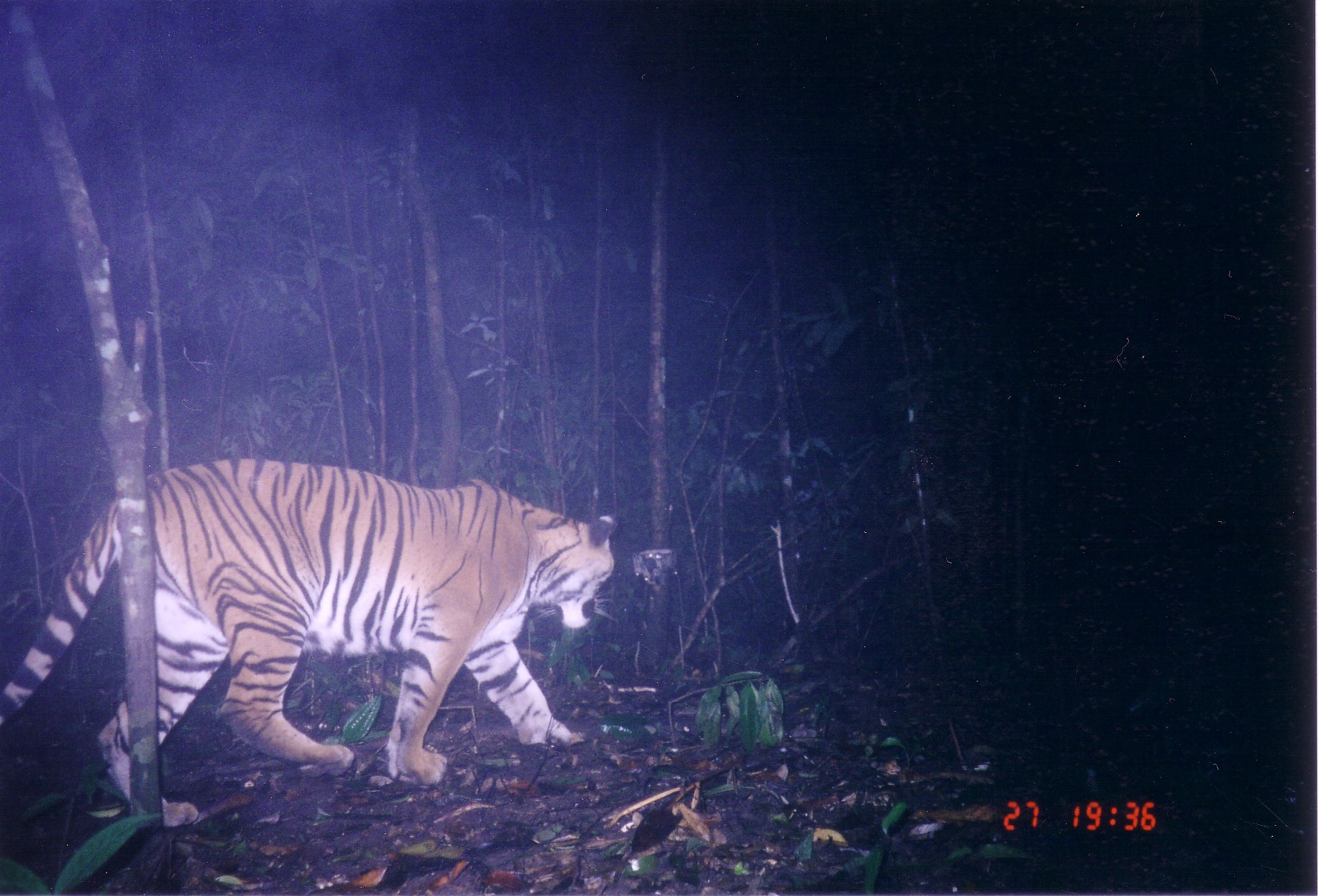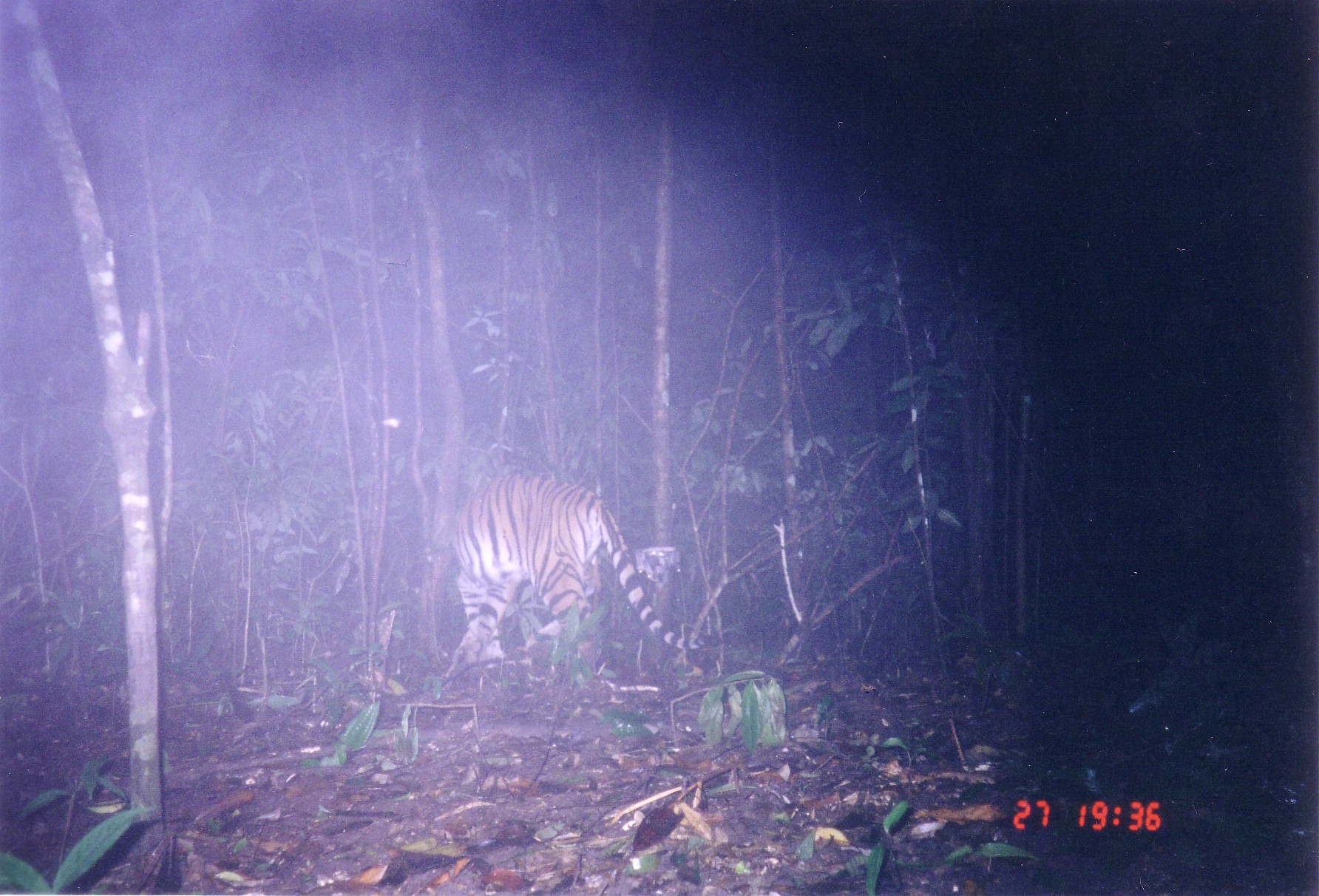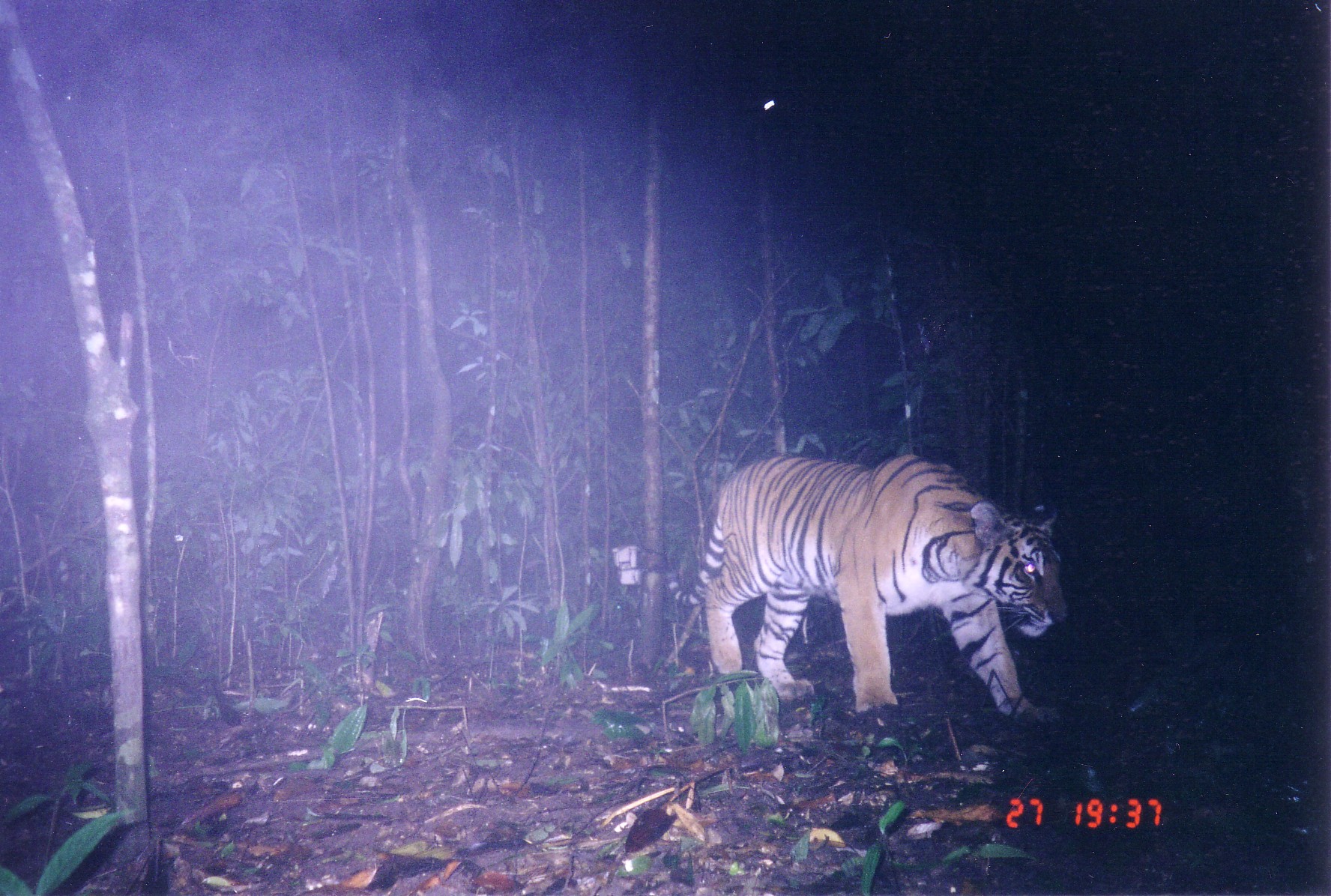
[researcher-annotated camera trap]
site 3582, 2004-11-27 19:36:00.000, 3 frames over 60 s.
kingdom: Animalia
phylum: Chordata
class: Mammalia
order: Carnivora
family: Felidae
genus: Panthera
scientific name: Panthera tigris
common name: tiger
Panthera tigris (tiger), count 1.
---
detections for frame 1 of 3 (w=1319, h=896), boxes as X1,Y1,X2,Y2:
panthera tigris: 0,457,620,793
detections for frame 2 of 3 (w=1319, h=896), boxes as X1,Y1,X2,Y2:
panthera tigris: 441,475,725,687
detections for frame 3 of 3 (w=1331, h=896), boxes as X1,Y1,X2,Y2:
panthera tigris: 663,454,1071,722